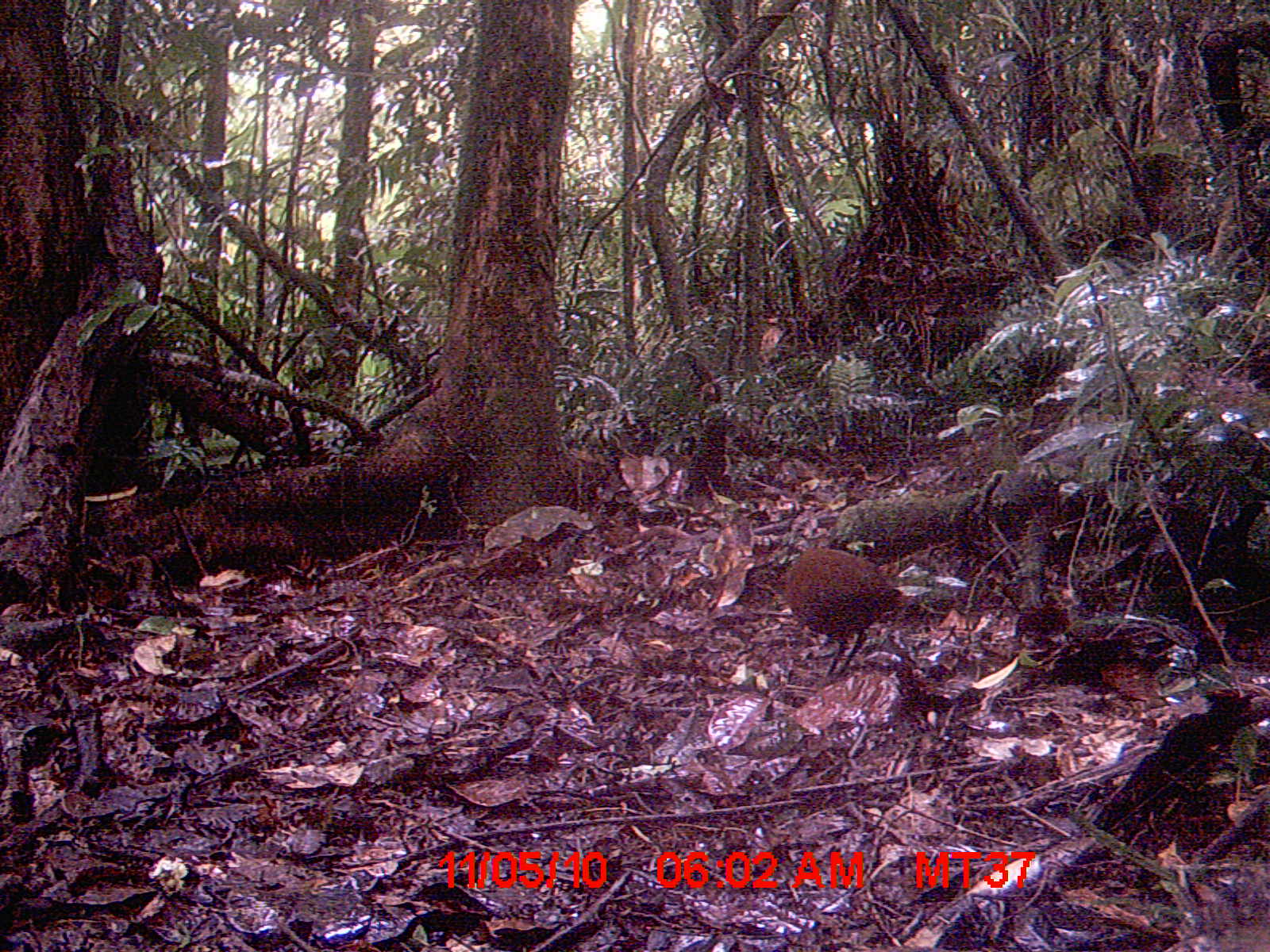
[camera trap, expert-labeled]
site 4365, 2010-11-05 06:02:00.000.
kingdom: Animalia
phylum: Chordata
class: Aves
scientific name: Aves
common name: bird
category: unknown bird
Unknown bird (bird) (Aves), count 1.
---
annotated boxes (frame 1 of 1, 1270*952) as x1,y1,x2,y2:
unknown bird: 785,546,903,690